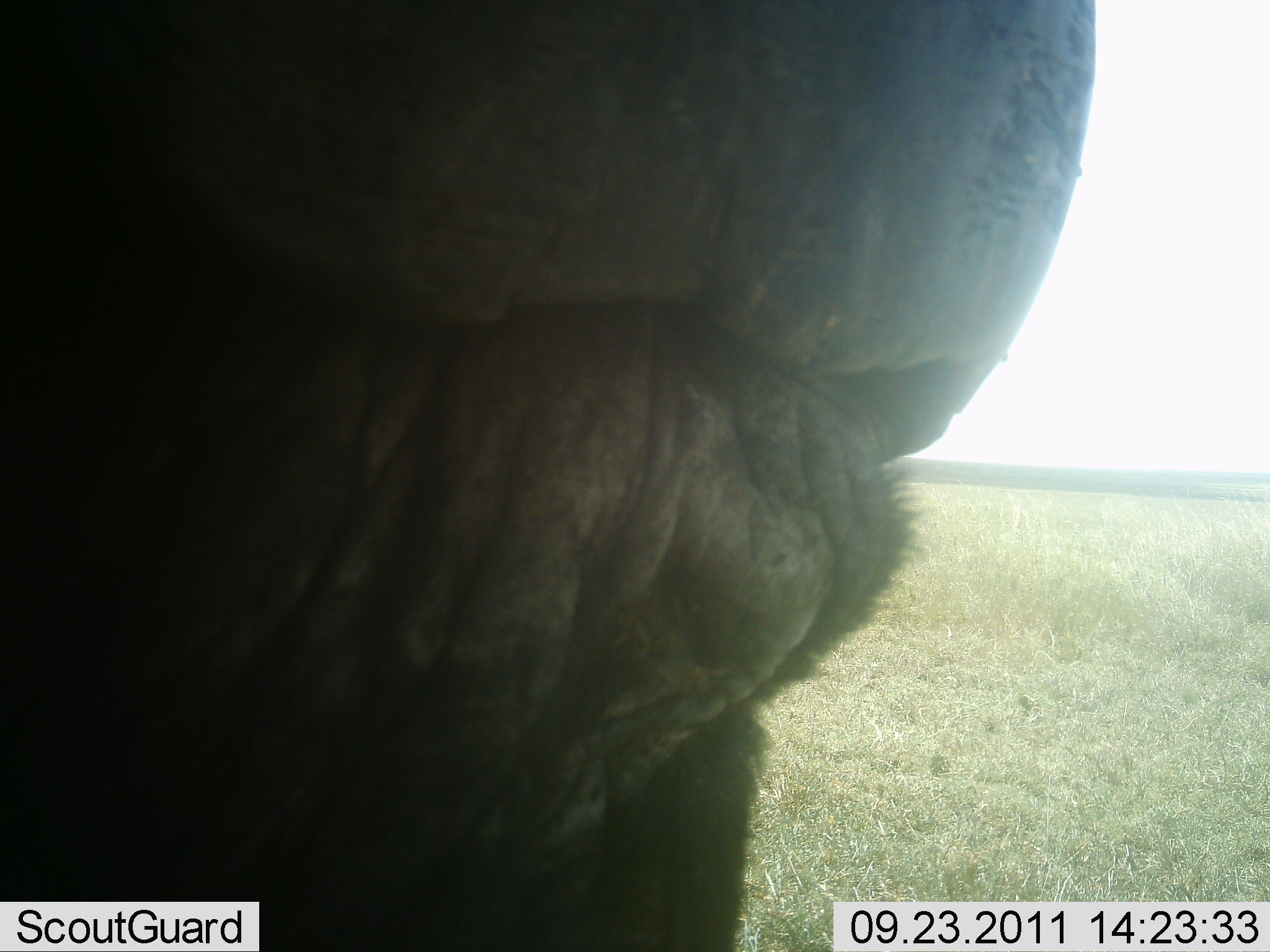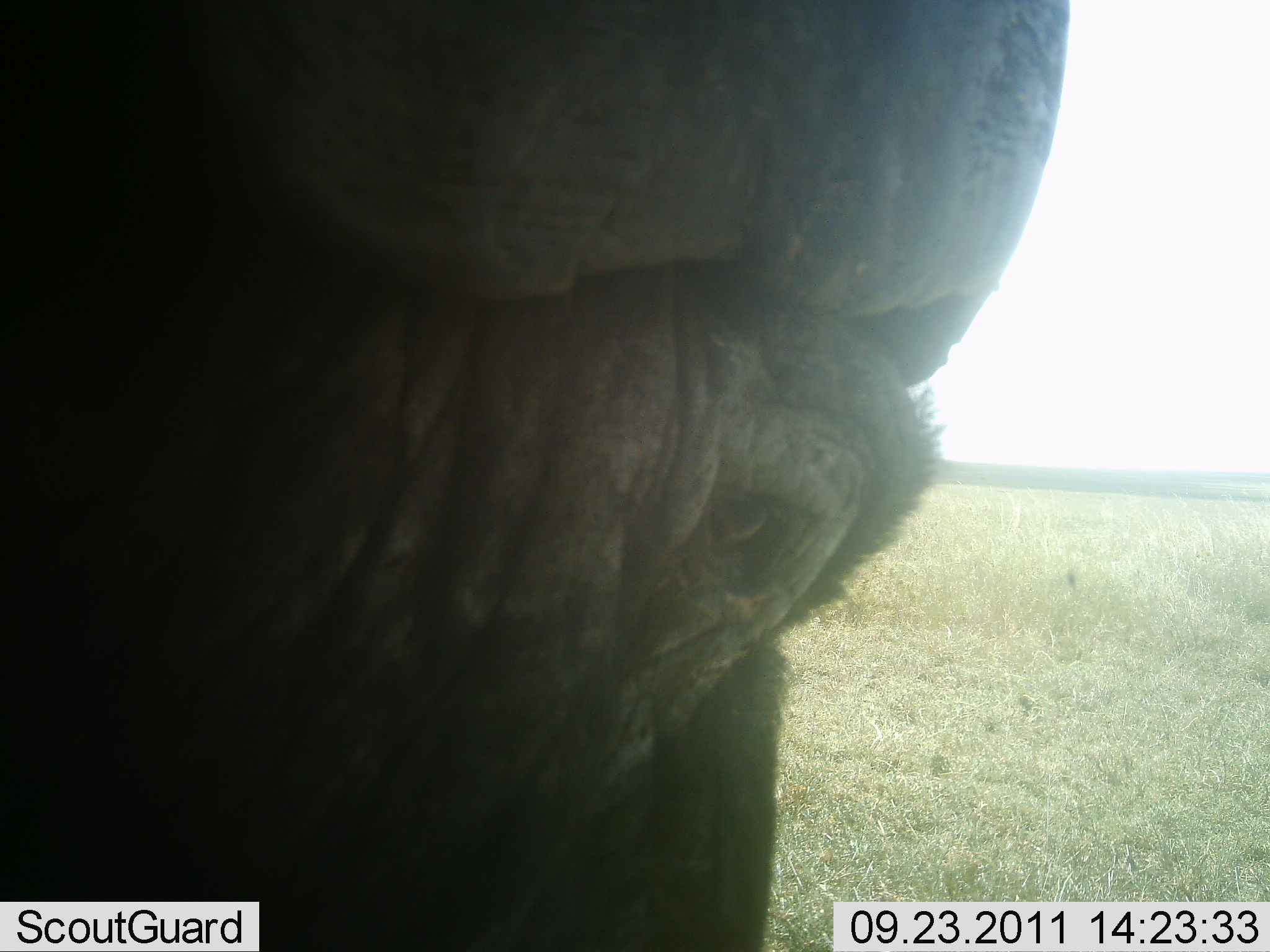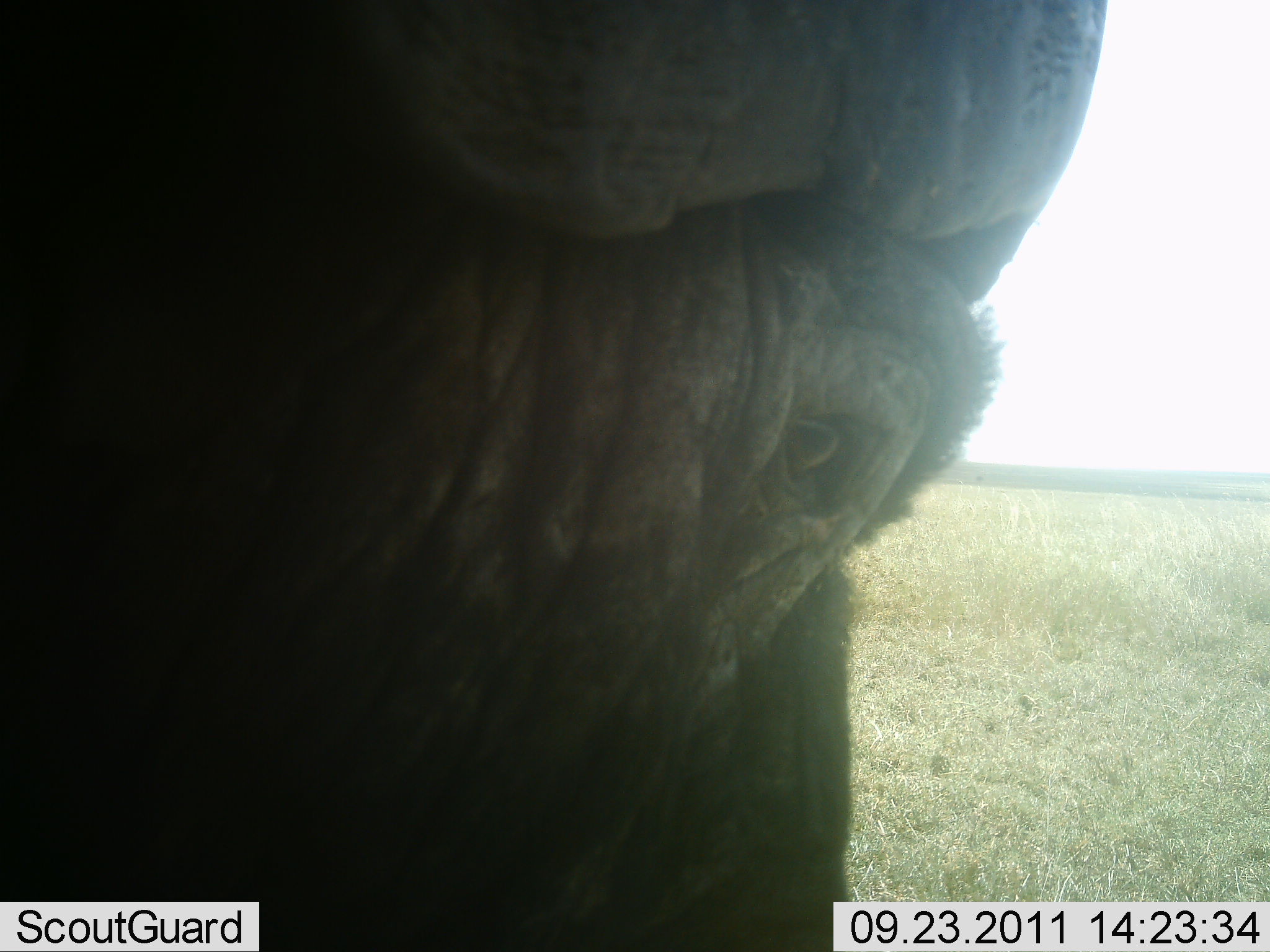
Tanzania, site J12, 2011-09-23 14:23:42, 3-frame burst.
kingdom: Animalia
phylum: Chordata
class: Mammalia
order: Artiodactyla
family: Bovidae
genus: Syncerus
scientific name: Syncerus caffer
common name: cape buffalo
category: buffalo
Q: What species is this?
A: Buffalo (cape buffalo) (Syncerus caffer).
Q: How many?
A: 1.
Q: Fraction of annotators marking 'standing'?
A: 69%.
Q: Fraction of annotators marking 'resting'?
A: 0%.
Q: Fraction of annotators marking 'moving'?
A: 8%.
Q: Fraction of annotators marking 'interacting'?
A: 23%.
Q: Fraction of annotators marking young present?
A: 0%.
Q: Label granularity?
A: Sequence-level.